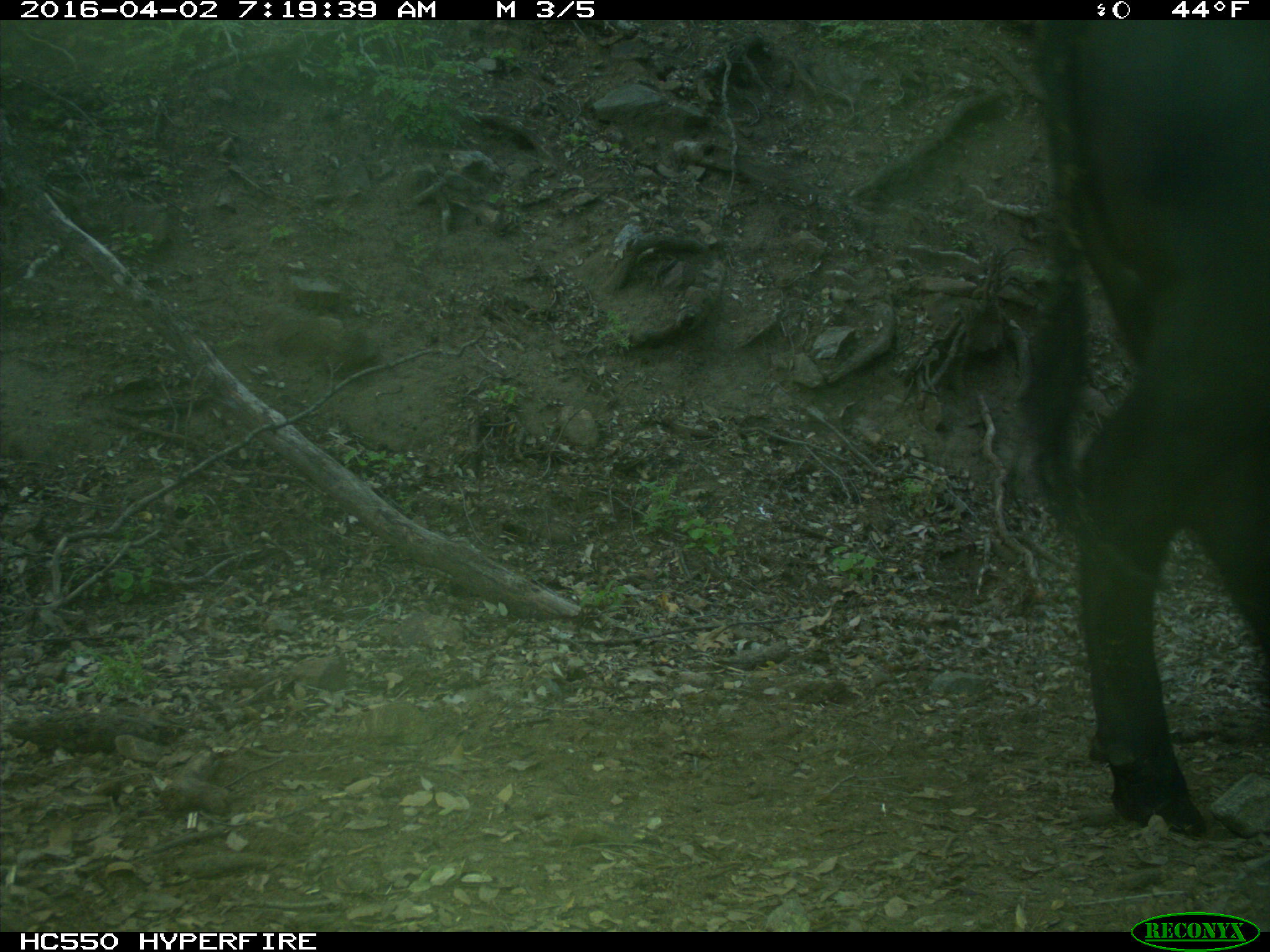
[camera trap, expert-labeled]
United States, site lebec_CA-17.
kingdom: Animalia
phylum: Chordata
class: Mammalia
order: Artiodactyla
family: Bovidae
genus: Bos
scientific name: Bos taurus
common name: domestic cow